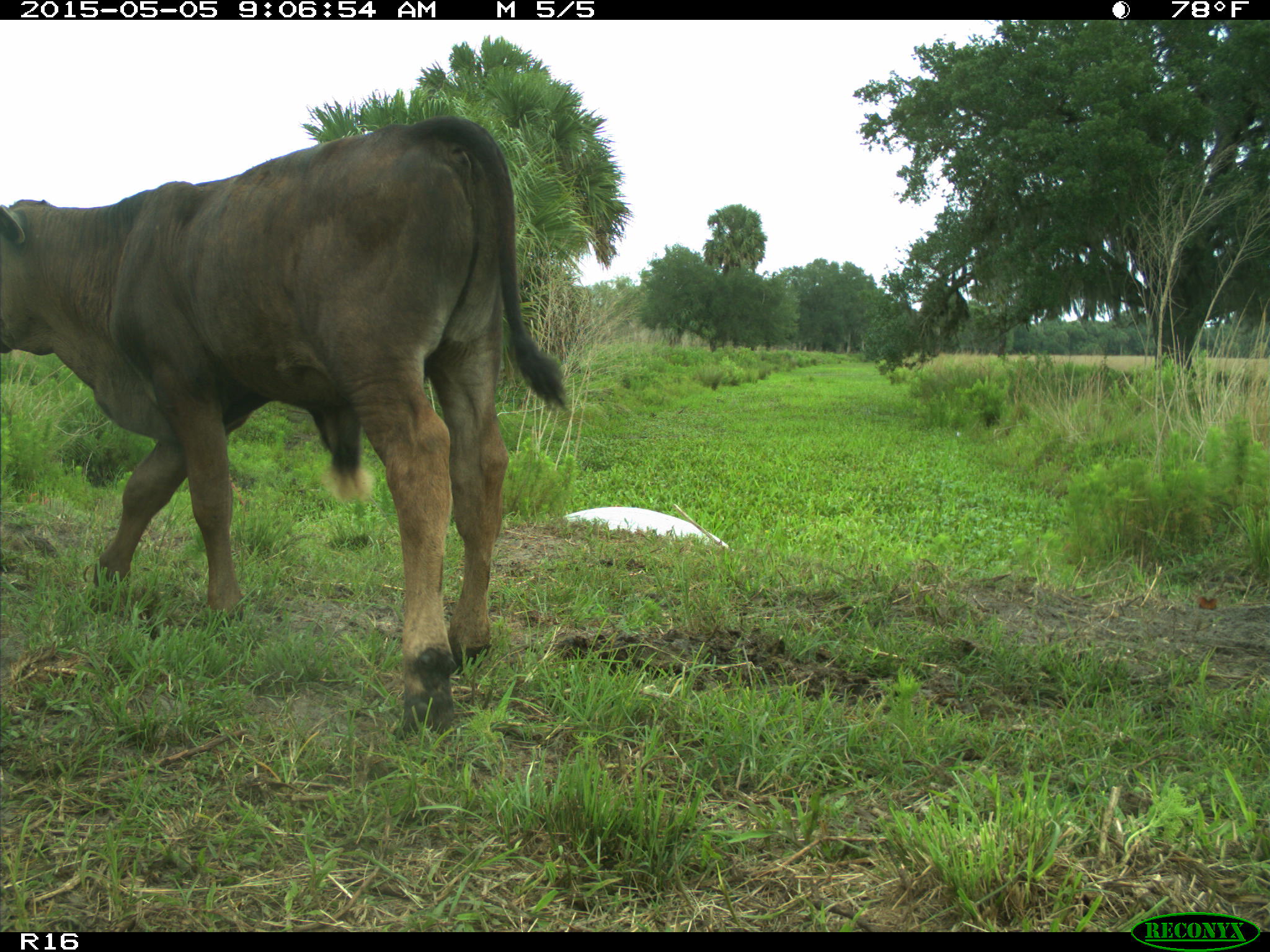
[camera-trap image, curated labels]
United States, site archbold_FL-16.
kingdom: Animalia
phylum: Chordata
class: Mammalia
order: Artiodactyla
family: Bovidae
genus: Bos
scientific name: Bos taurus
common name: domestic cow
Bos taurus (domestic cow).